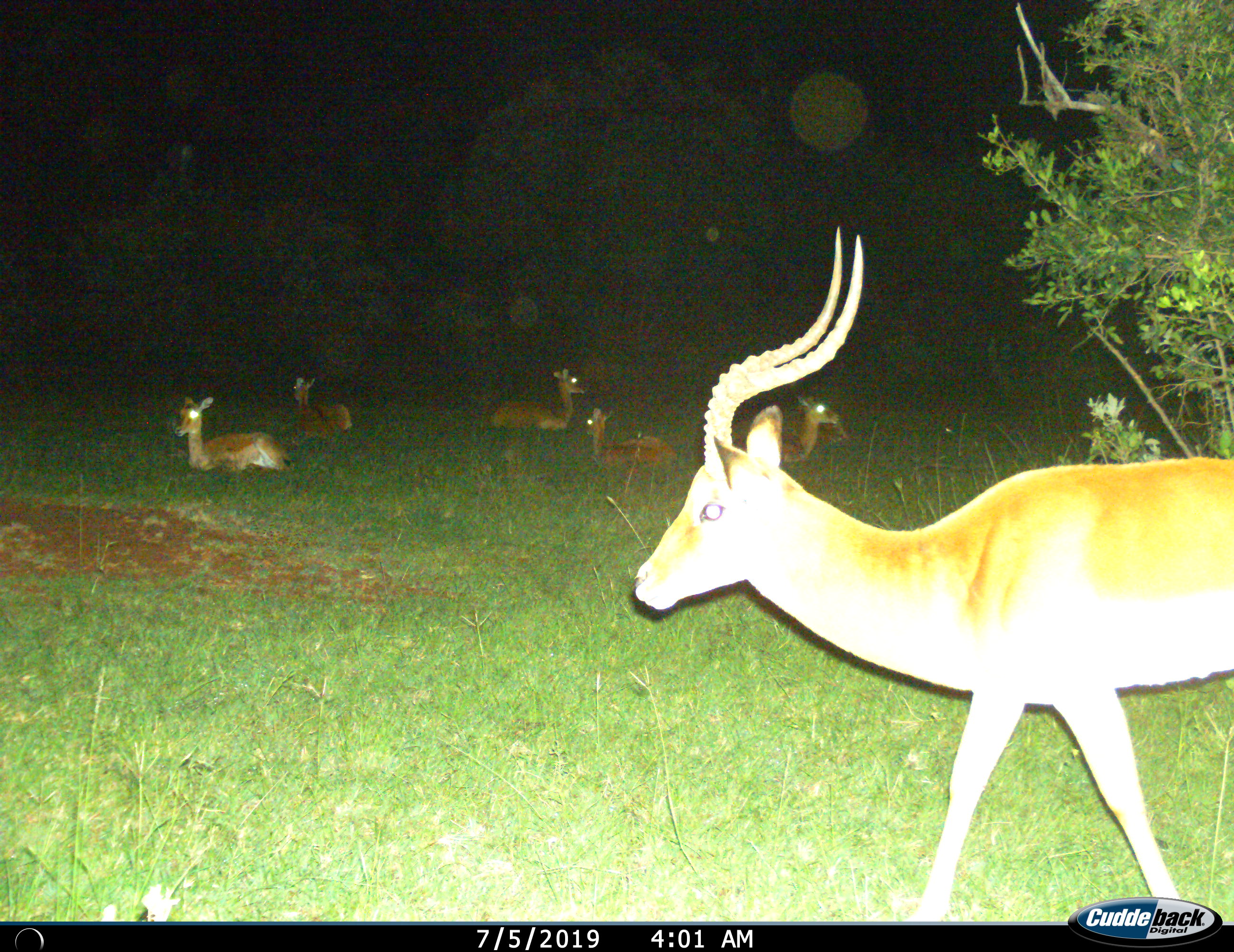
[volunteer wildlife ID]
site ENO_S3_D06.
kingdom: Animalia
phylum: Chordata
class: Mammalia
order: Artiodactyla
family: Bovidae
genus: Aepyceros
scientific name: Aepyceros melampus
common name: impala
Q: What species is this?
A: Impala (Aepyceros melampus).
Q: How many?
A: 6.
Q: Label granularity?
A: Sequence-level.